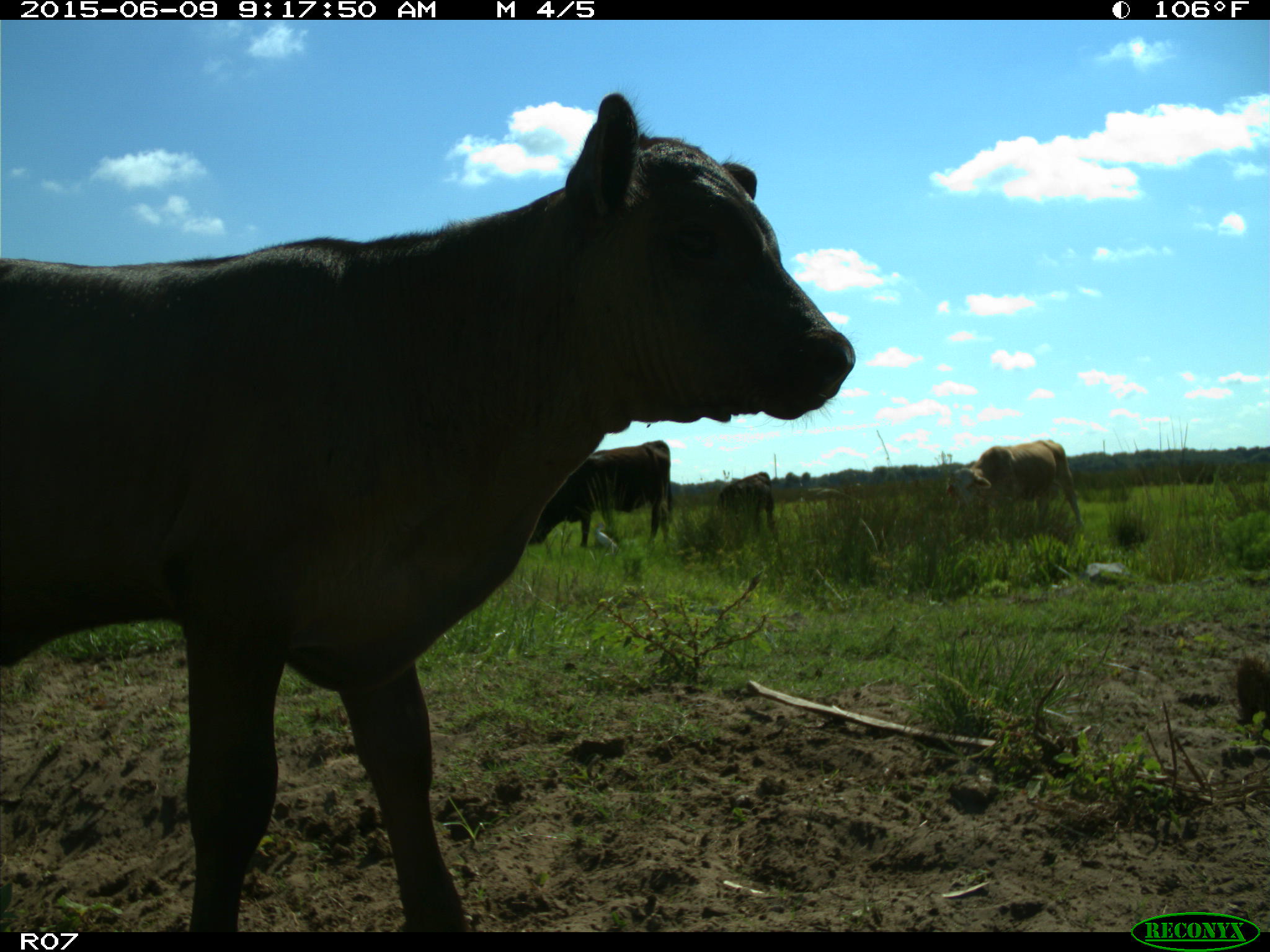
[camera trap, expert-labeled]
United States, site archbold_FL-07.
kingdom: Animalia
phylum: Chordata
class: Mammalia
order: Artiodactyla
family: Bovidae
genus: Bos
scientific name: Bos taurus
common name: domestic cow